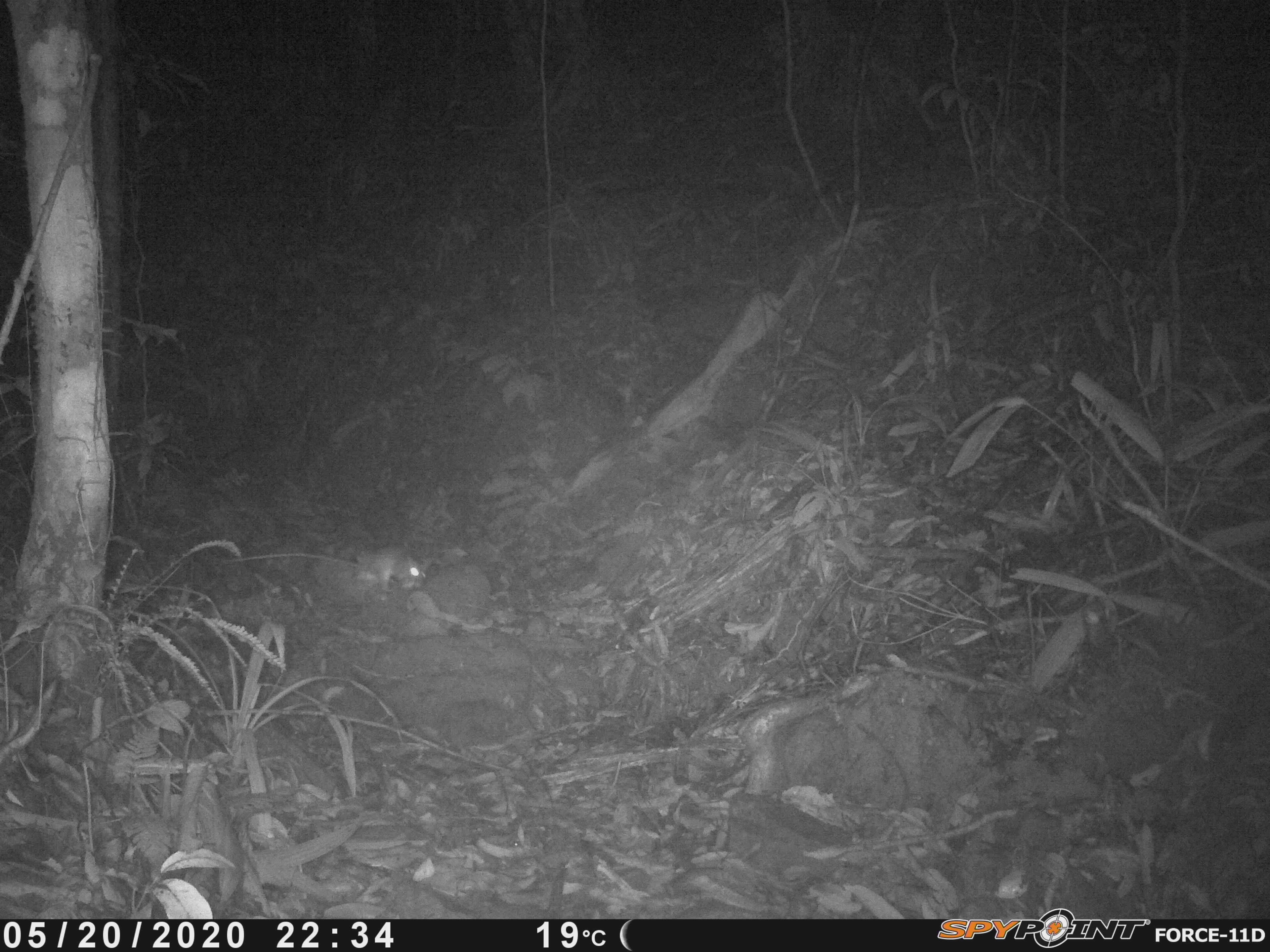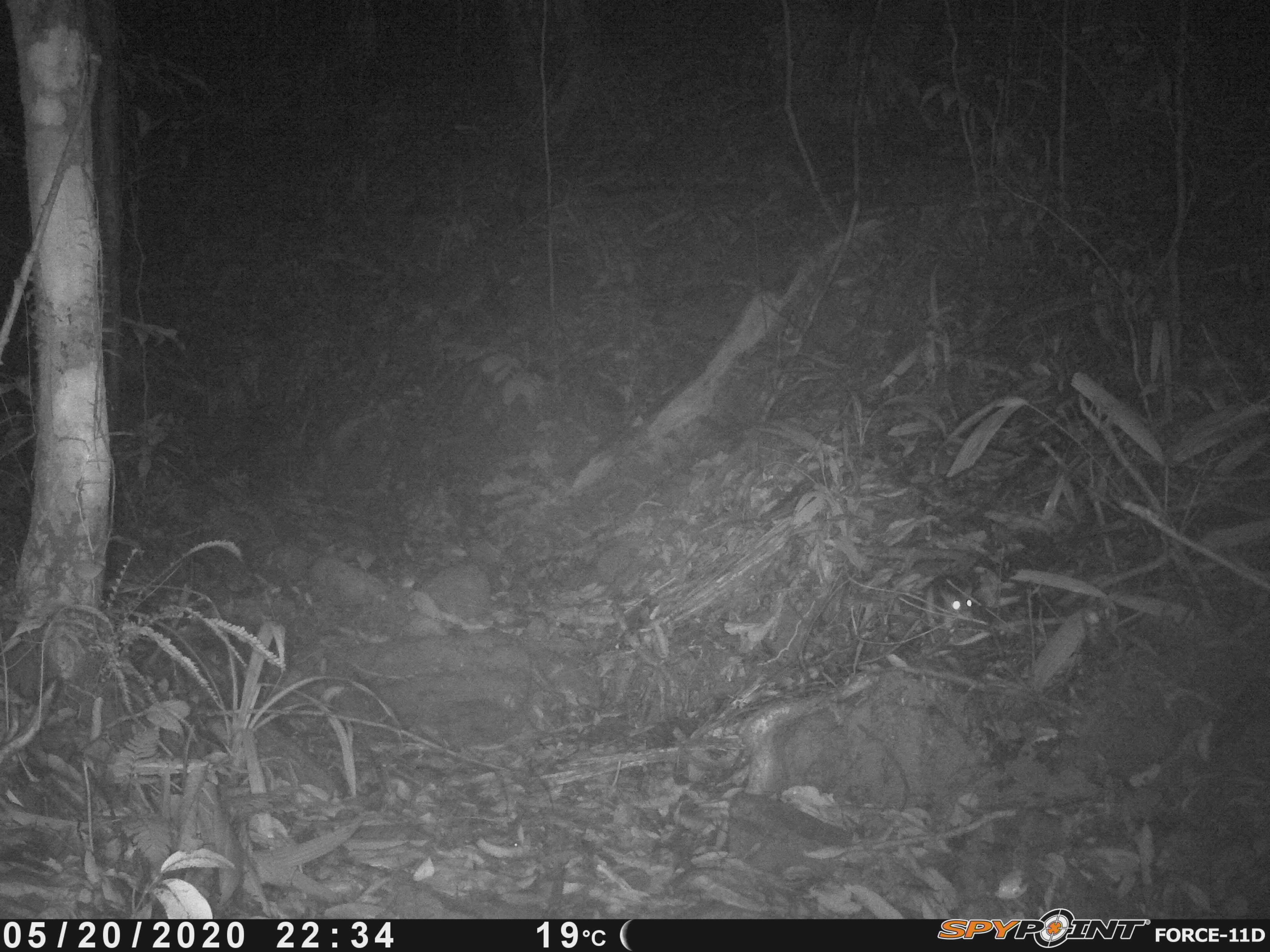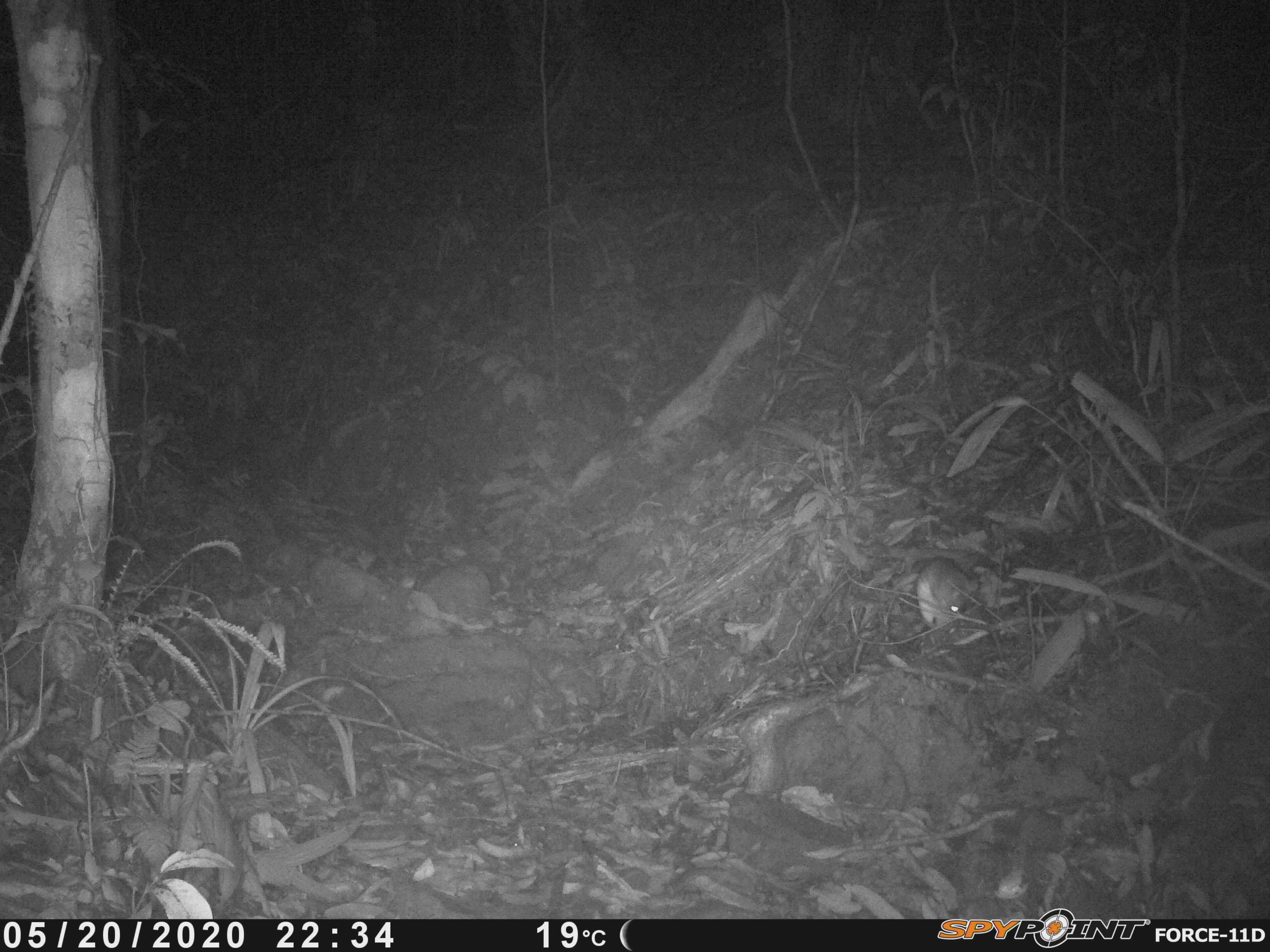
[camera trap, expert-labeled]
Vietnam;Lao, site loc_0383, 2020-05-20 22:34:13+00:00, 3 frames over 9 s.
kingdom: Animalia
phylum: Chordata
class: Mammalia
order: Rodentia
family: Muridae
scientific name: Muridae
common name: old-world mice and rats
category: unidentified murid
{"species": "unidentified murid (old-world mice and rats) (Muridae)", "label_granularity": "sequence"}